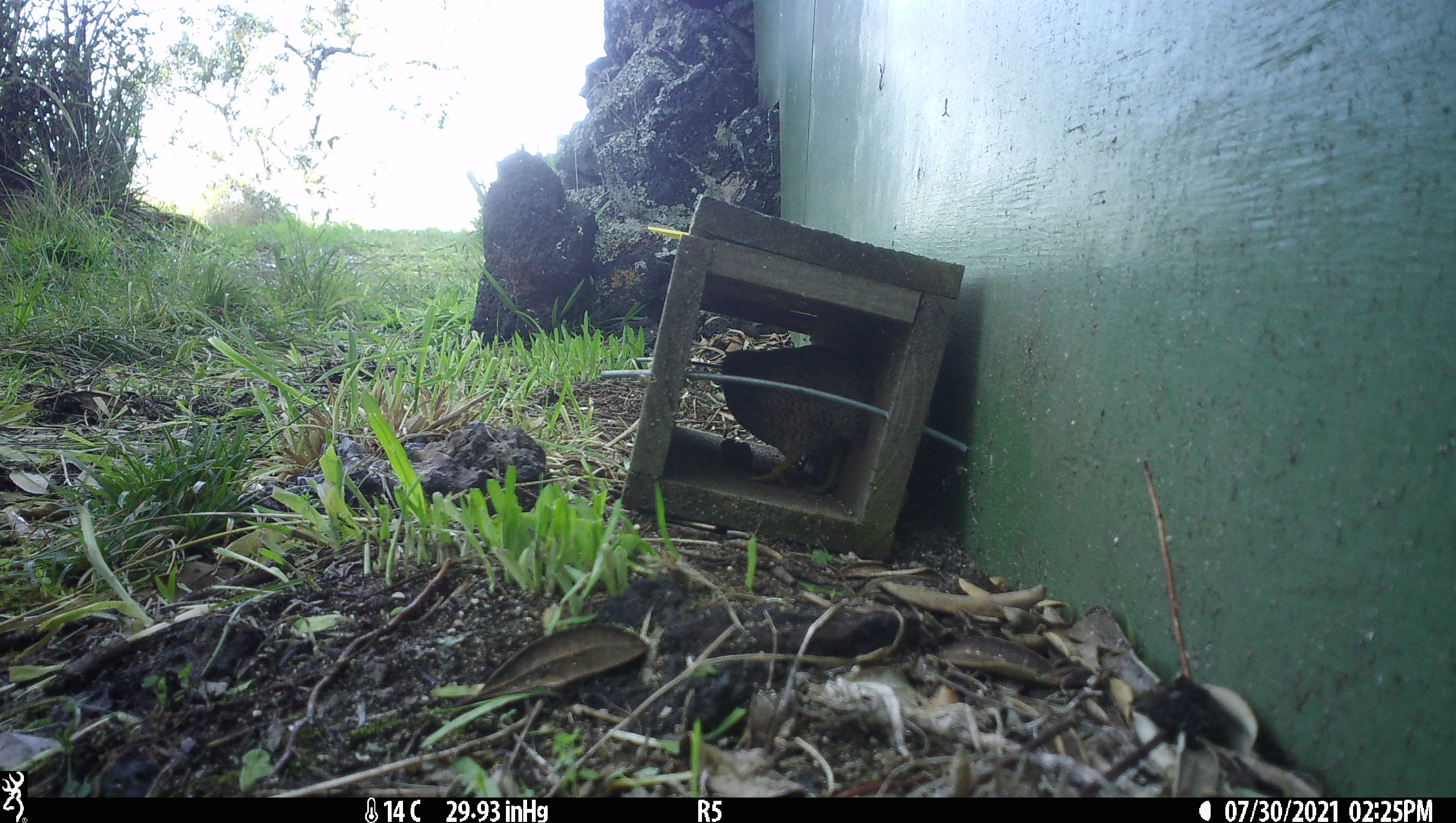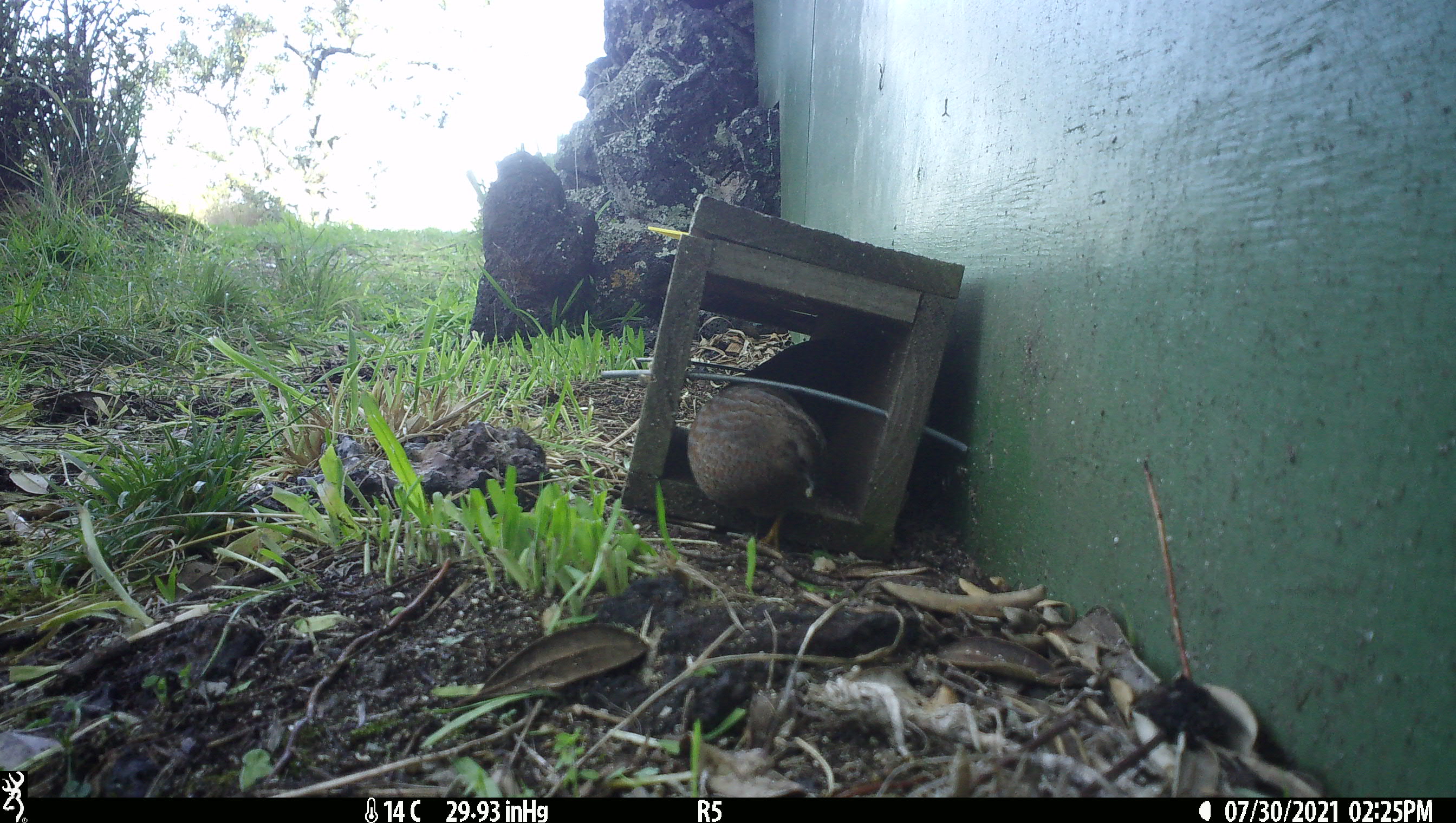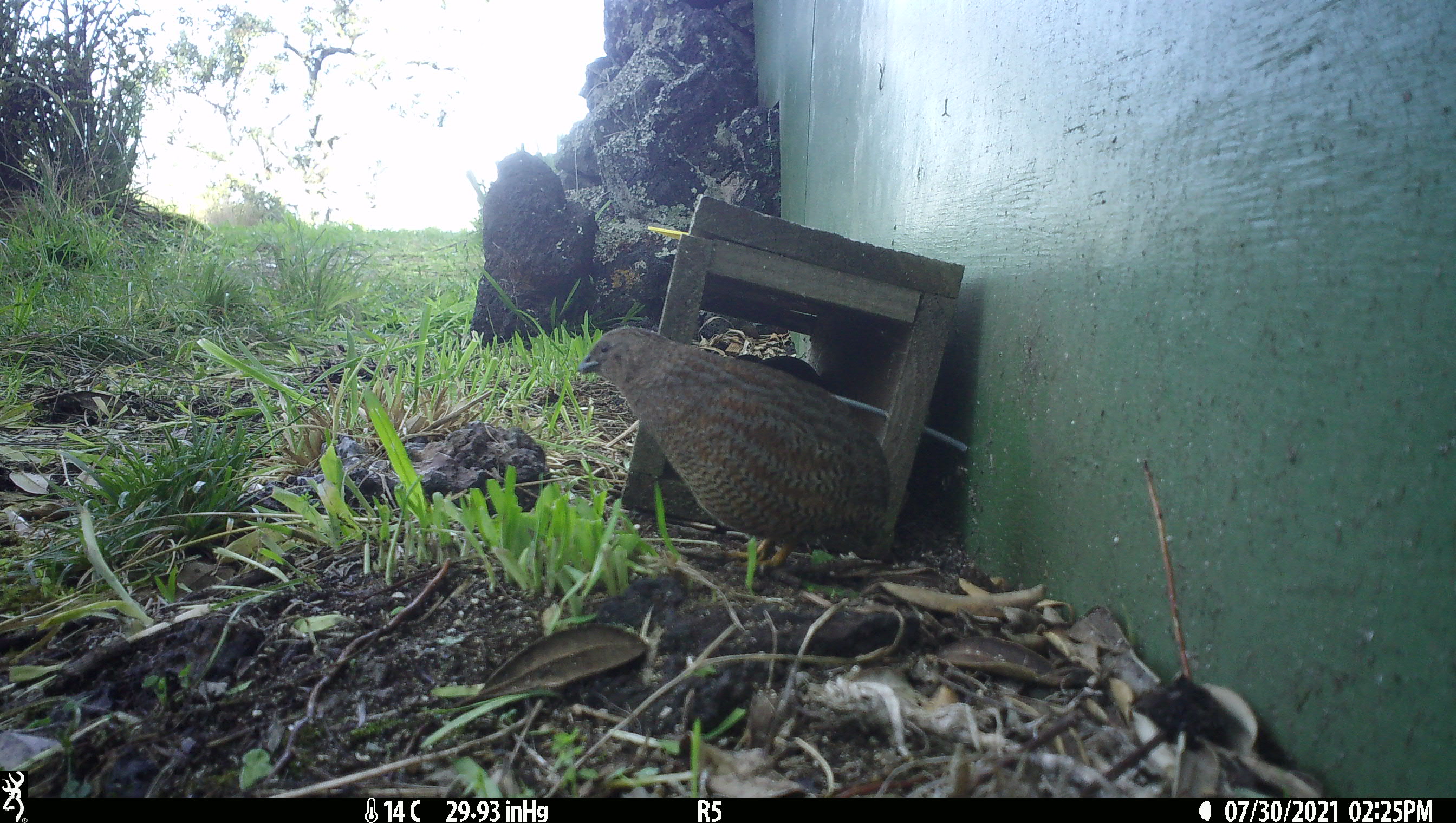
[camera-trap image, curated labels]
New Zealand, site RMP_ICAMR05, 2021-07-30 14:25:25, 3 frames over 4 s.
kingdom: Animalia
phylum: Chordata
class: Aves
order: Galliformes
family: Phasianidae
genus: Synoicus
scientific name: Synoicus ypsilophorus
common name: brown quail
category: quail brown